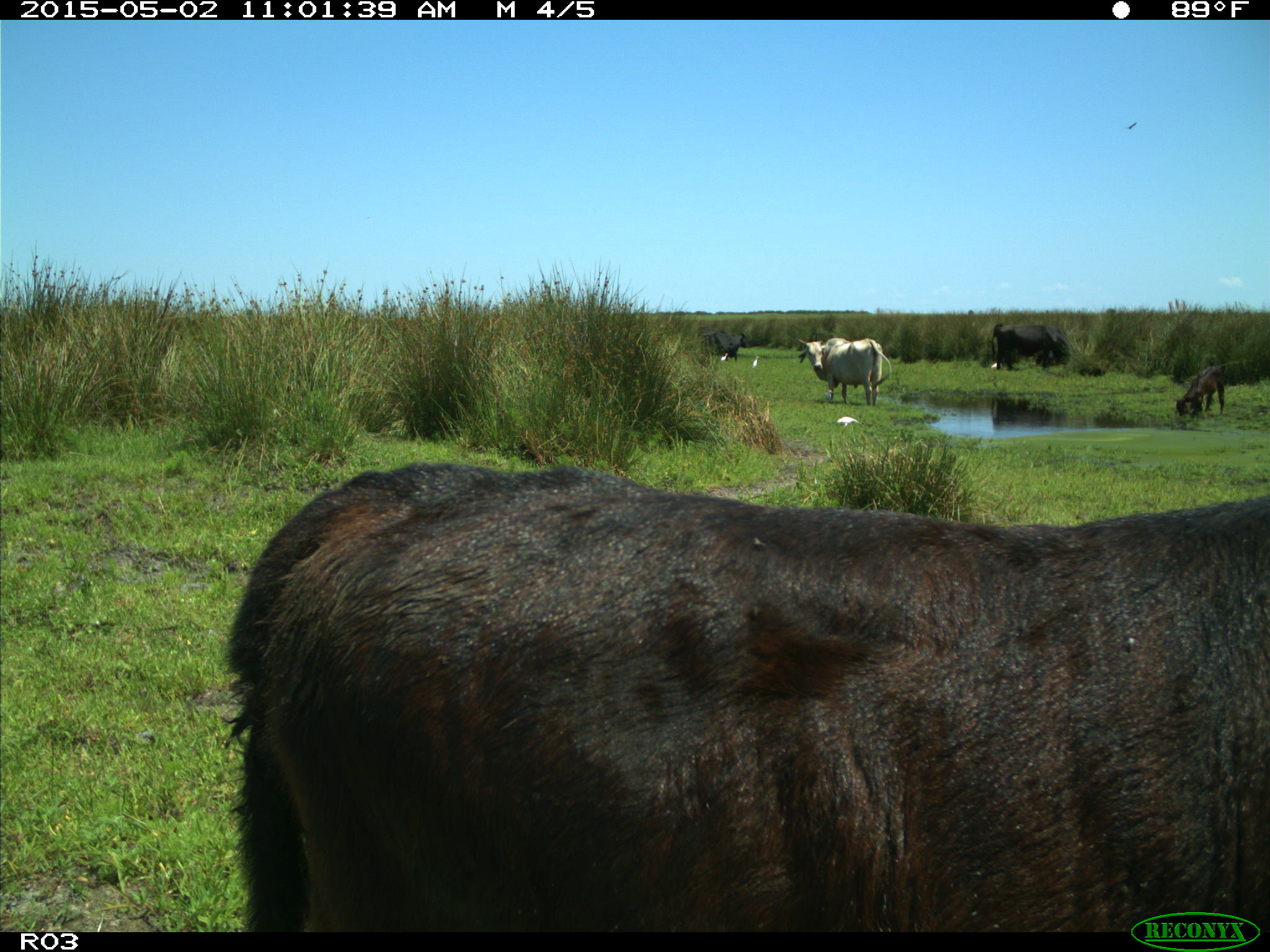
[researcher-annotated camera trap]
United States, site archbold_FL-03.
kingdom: Animalia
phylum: Chordata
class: Mammalia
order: Artiodactyla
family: Bovidae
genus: Bos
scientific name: Bos taurus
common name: domestic cow